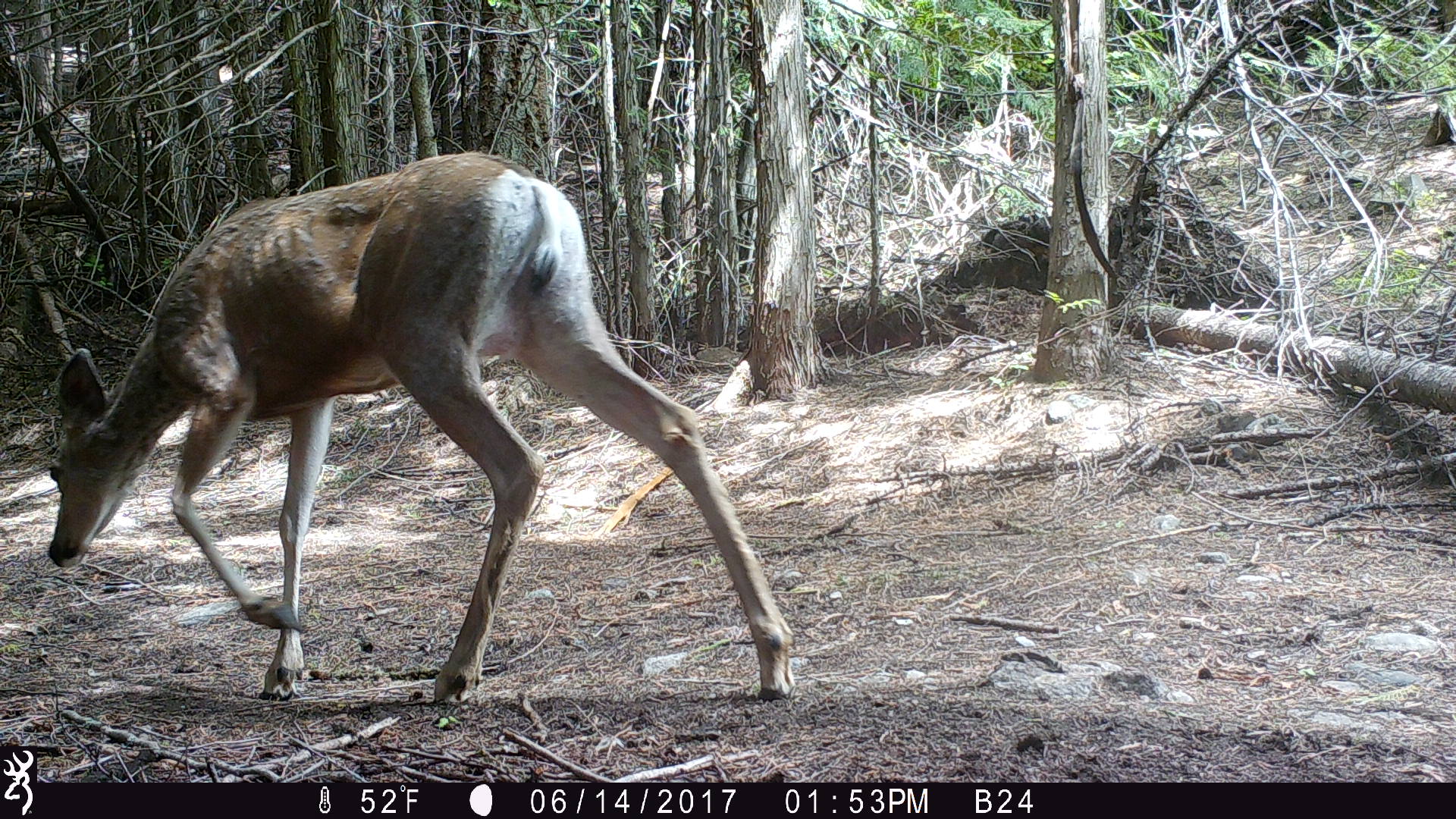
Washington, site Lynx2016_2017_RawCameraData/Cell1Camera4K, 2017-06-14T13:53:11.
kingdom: Animalia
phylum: Chordata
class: Mammalia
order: Artiodactyla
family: Cervidae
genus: Odocoileus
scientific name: Odocoileus hemionus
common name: mule deer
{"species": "Odocoileus hemionus (mule deer)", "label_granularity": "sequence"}